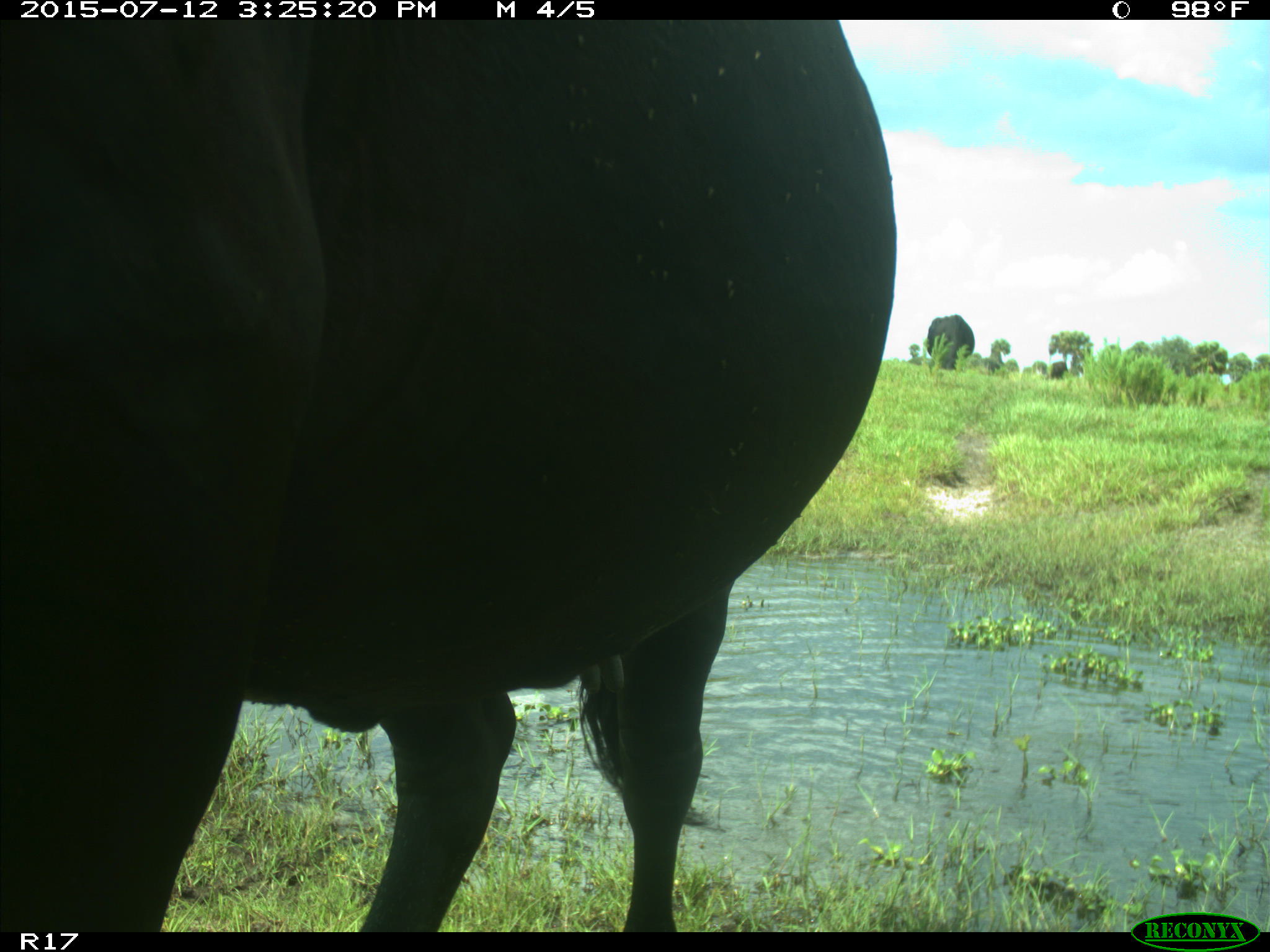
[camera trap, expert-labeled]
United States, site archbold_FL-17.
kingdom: Animalia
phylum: Chordata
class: Mammalia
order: Artiodactyla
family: Bovidae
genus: Bos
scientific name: Bos taurus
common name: domestic cow